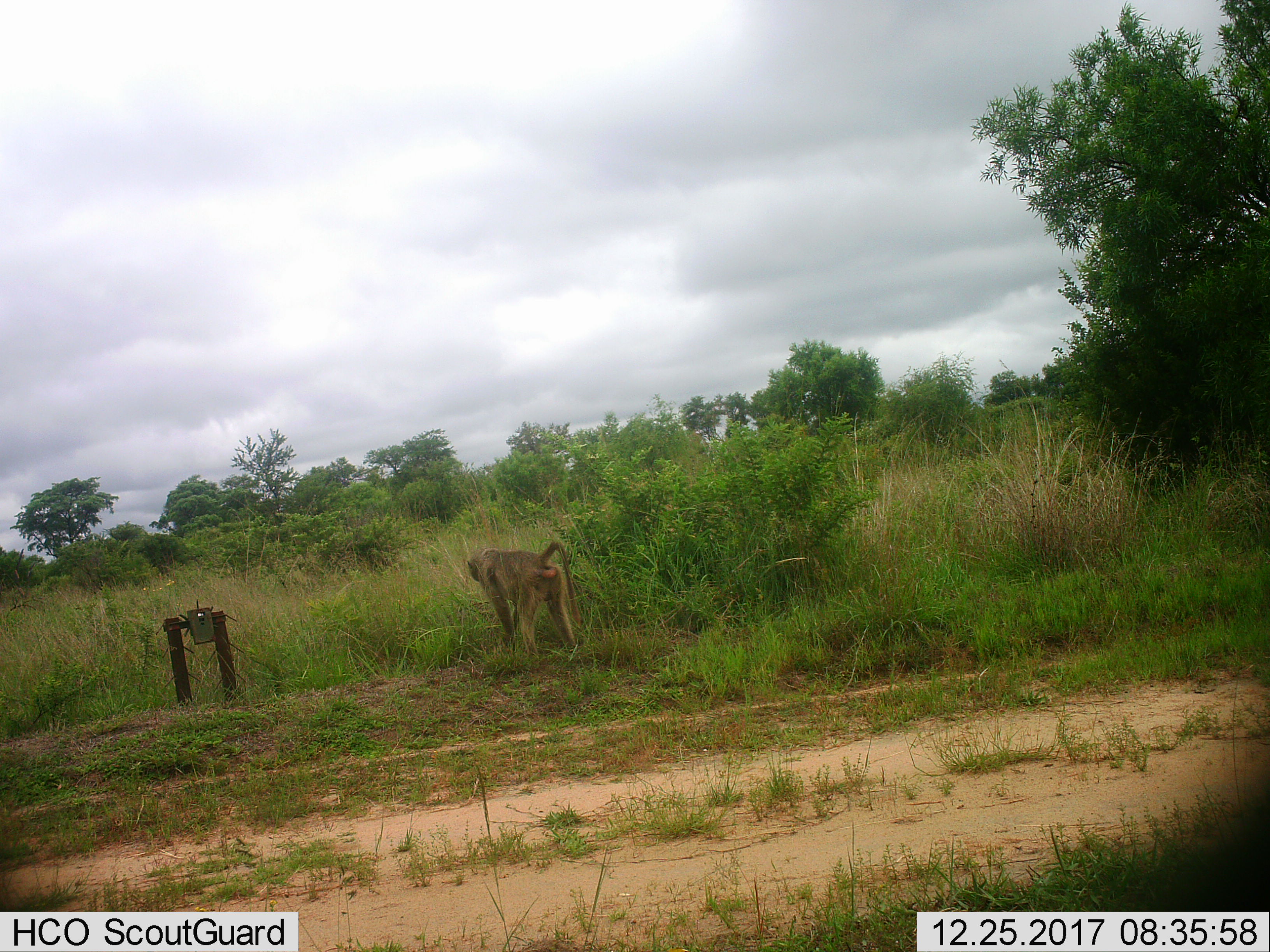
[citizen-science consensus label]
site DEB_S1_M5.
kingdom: Animalia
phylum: Chordata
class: Mammalia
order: Primates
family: Cercopithecidae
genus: Papio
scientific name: Papio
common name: baboon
Baboon (Papio), count 1. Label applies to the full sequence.